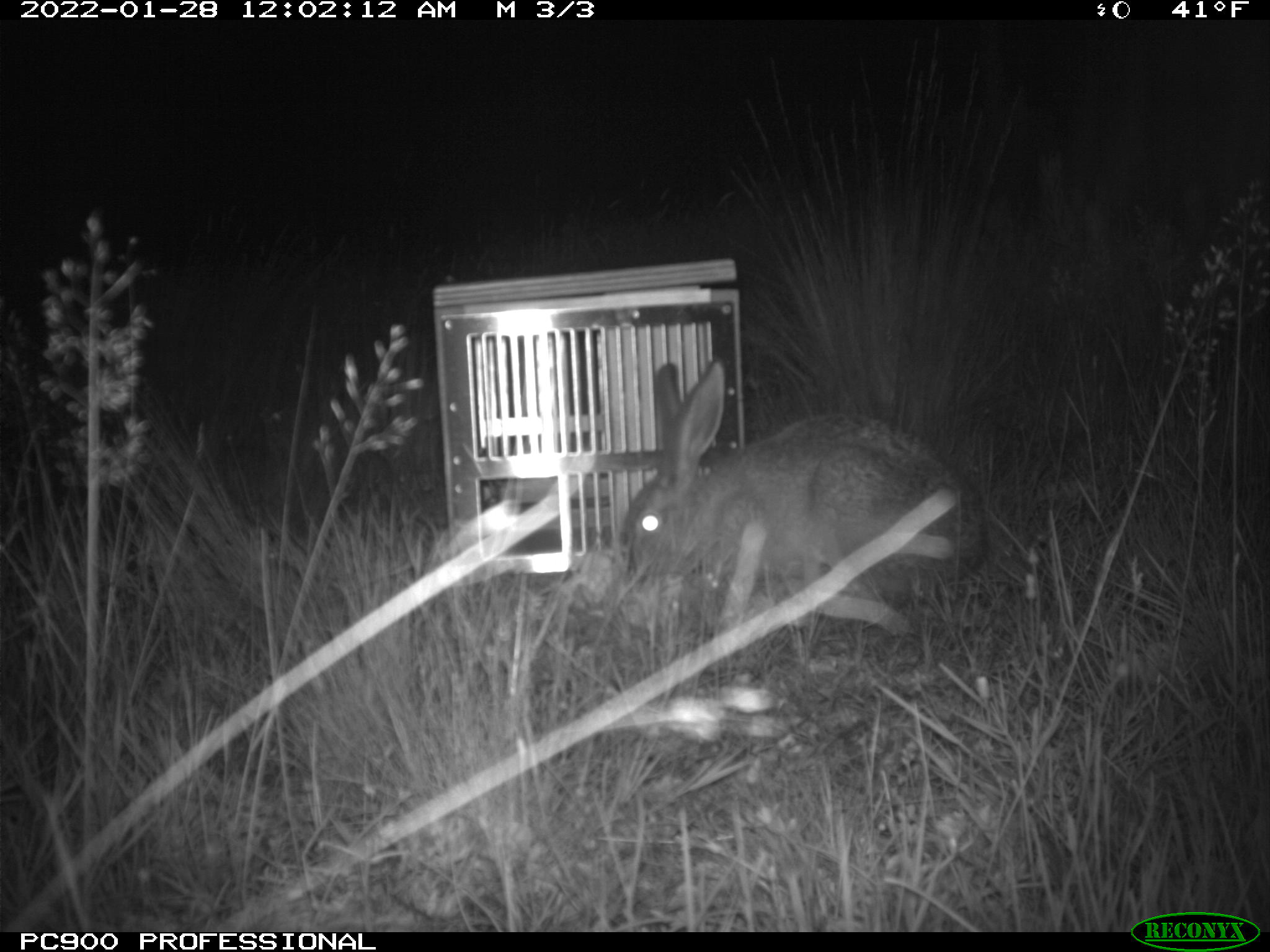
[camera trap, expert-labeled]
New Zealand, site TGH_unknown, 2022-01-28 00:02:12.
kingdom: Animalia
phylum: Chordata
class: Mammalia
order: Lagomorpha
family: Leporidae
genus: Lepus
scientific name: Lepus europaeus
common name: brown hare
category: hare